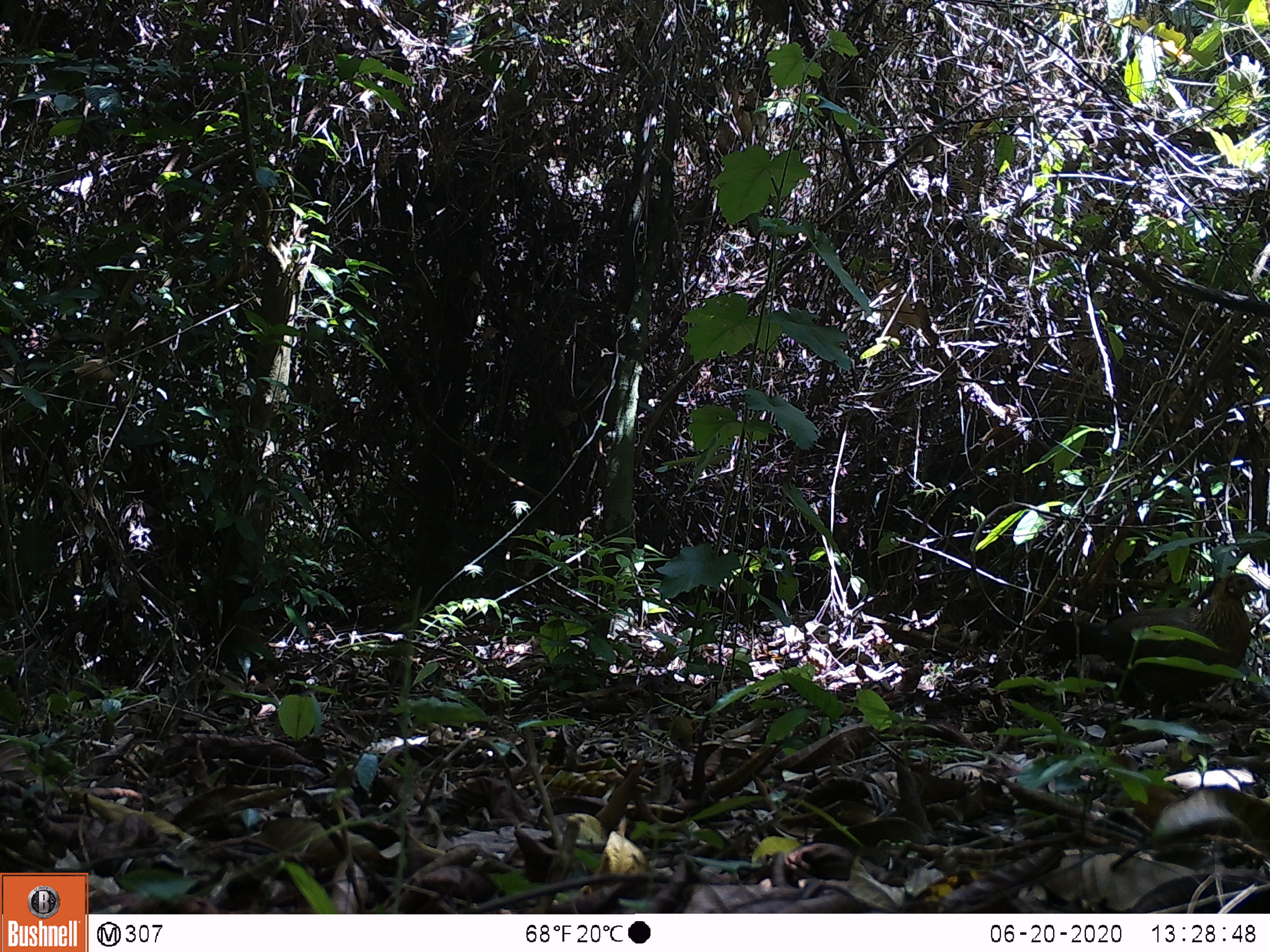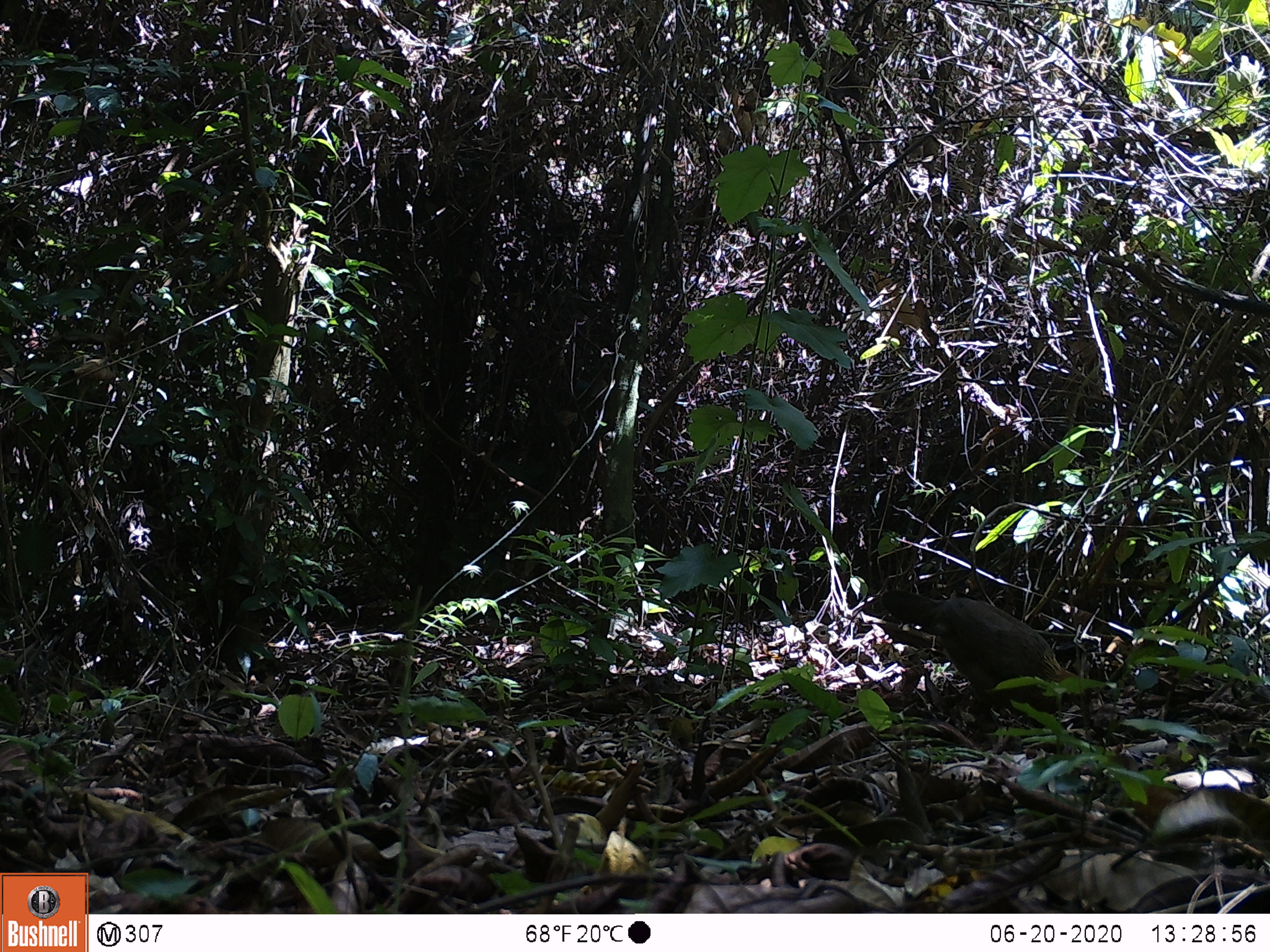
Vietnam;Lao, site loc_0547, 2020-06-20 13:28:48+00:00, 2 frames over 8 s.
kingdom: Animalia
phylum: Chordata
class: Aves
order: Galliformes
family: Phasianidae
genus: Gallus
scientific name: Gallus gallus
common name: red junglefowl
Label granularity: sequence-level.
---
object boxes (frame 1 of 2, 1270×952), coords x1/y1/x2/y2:
red junglefowl: 1045/573/1259/721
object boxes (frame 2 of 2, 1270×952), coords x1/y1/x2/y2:
red junglefowl: 880/589/1092/728